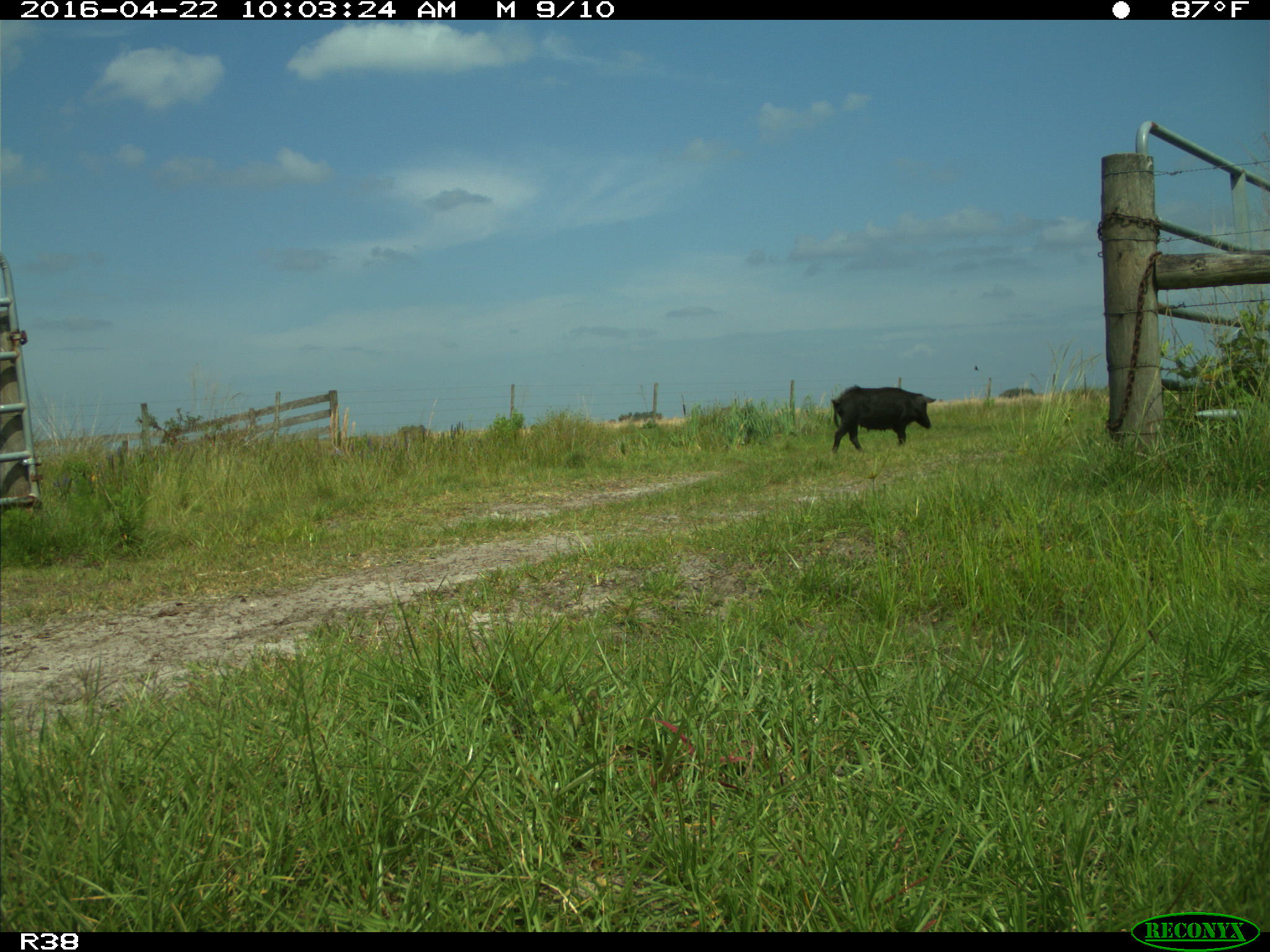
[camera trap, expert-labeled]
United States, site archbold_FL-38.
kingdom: Animalia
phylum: Chordata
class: Mammalia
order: Artiodactyla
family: Suidae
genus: Sus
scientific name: Sus scrofa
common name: wild boar